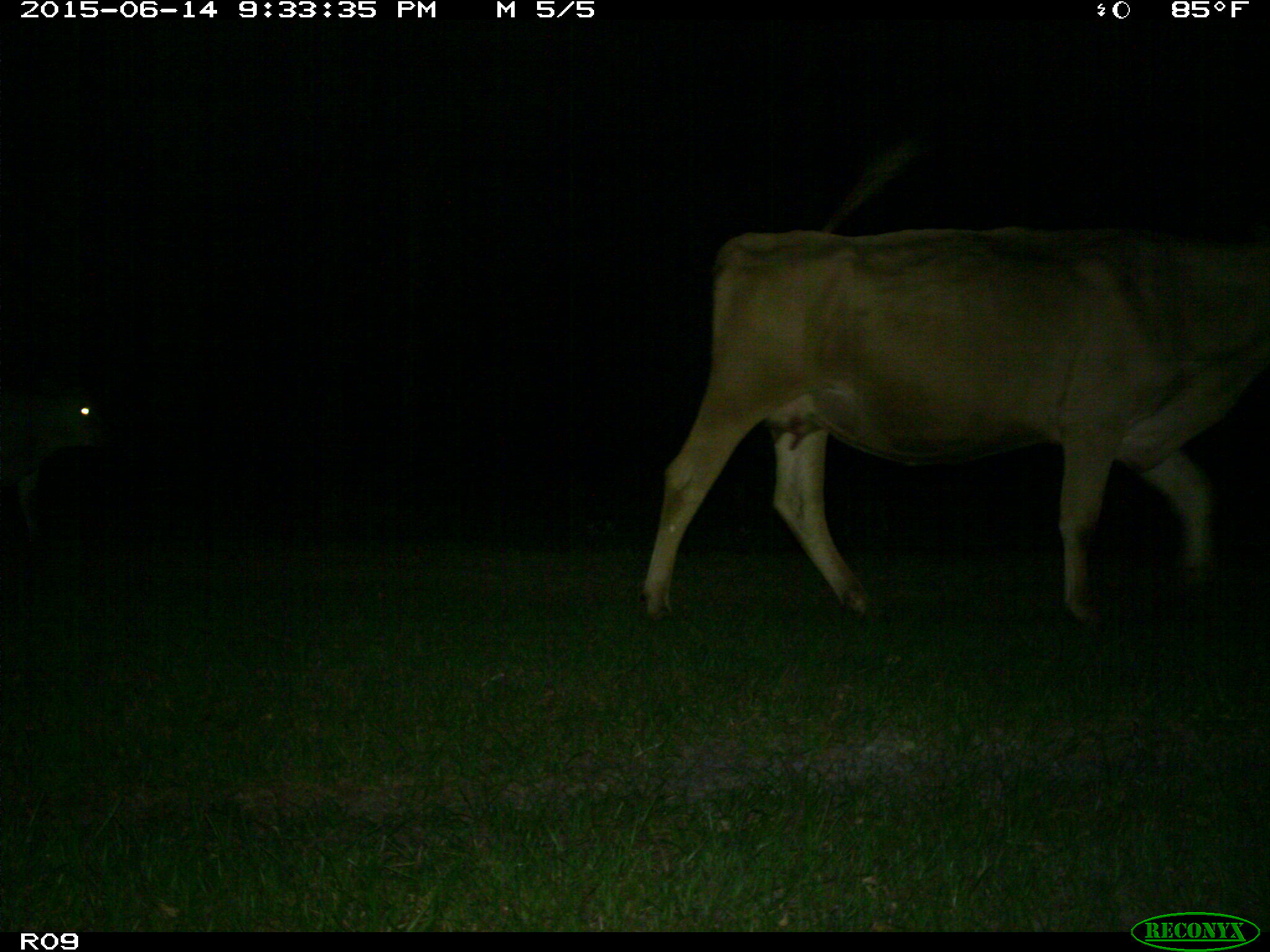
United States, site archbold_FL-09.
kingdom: Animalia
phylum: Chordata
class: Mammalia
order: Artiodactyla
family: Bovidae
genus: Bos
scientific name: Bos taurus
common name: domestic cow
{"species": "Bos taurus (domestic cow)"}